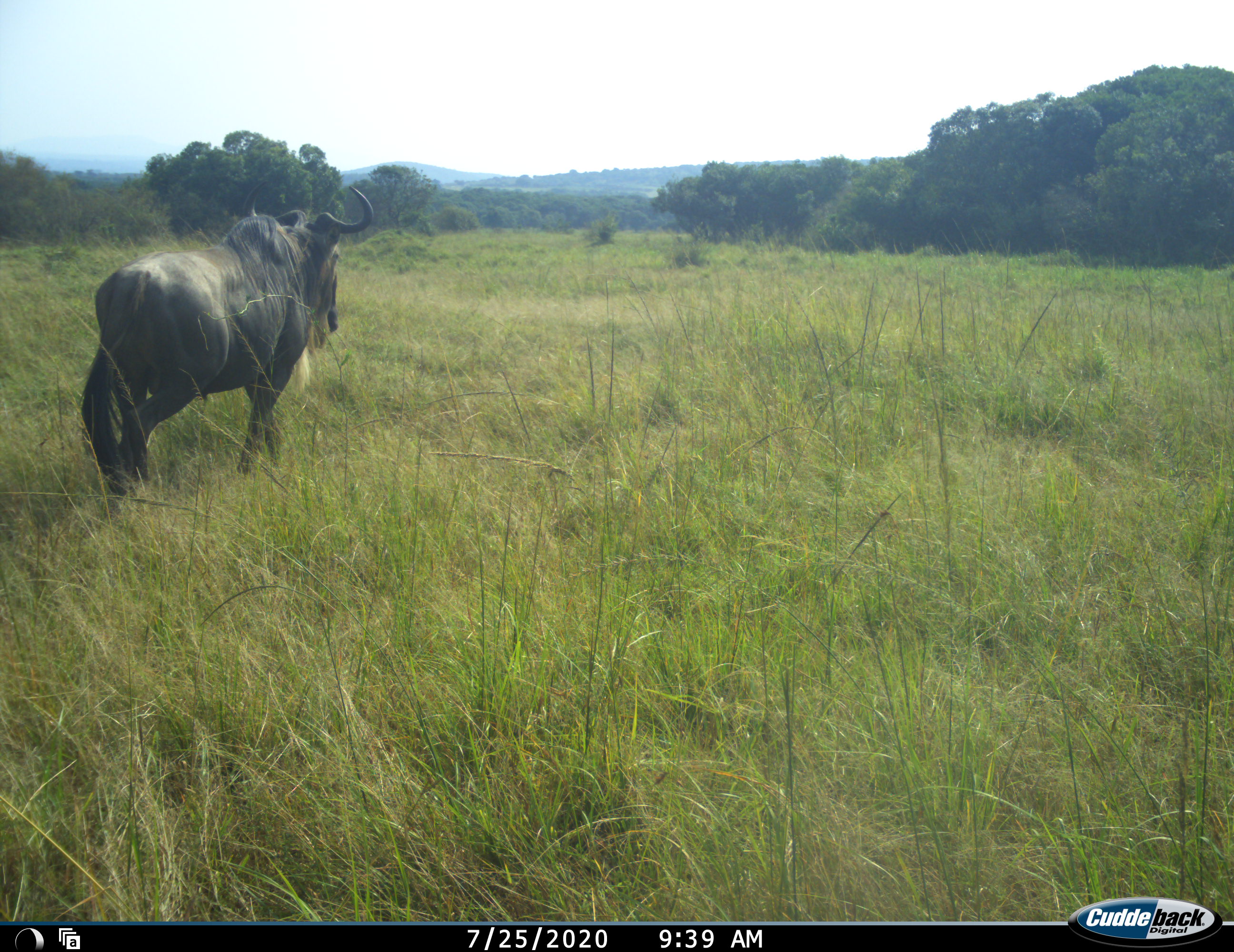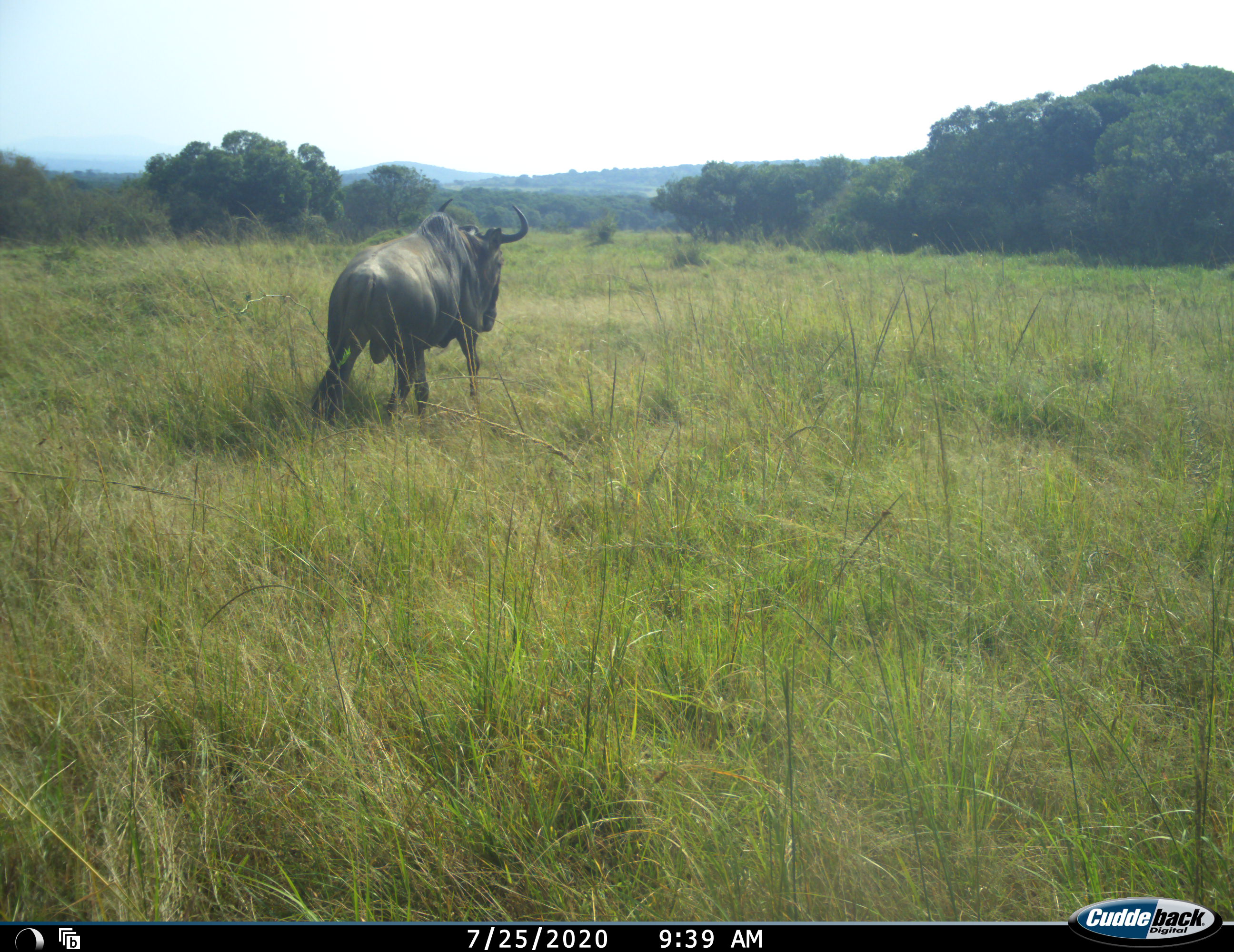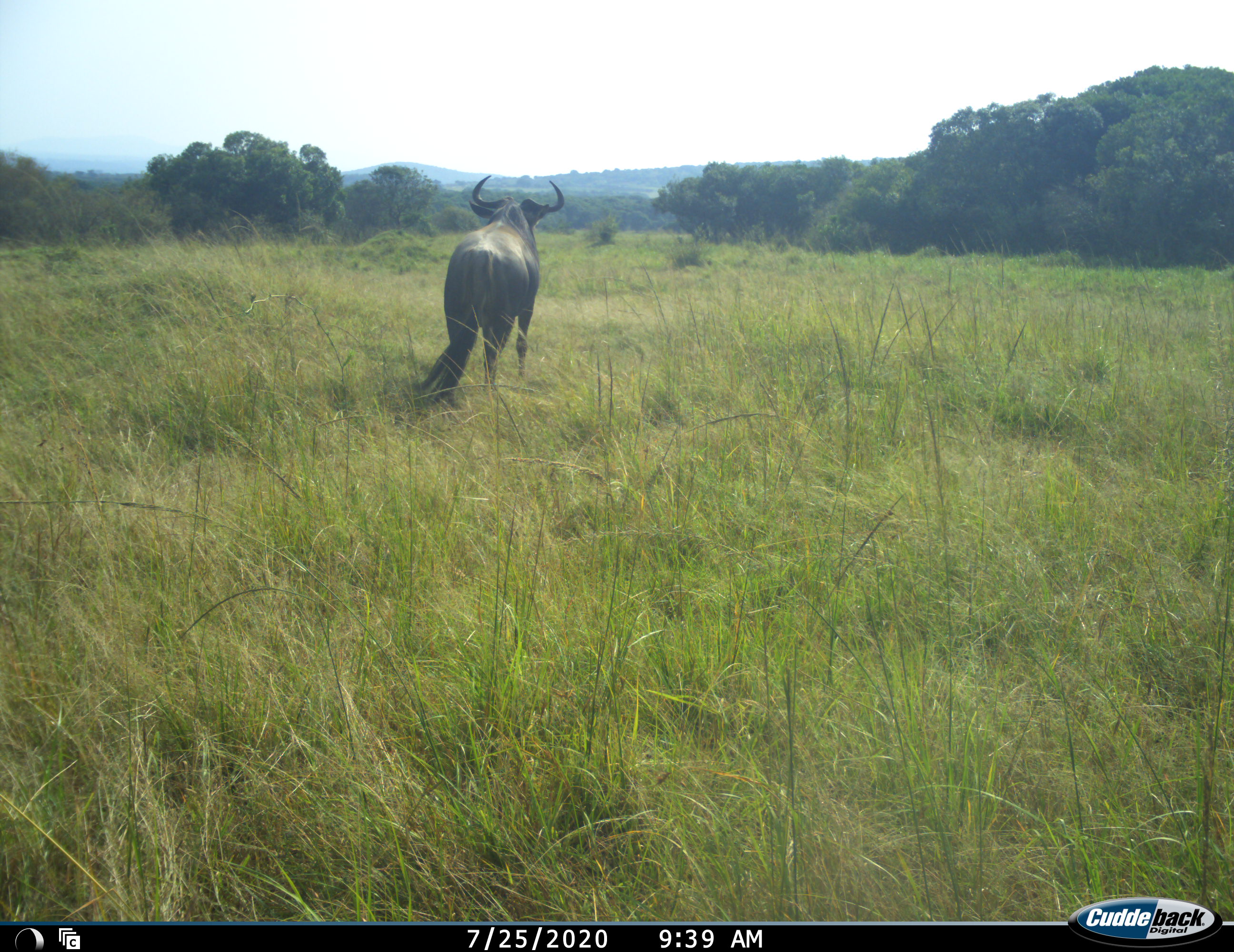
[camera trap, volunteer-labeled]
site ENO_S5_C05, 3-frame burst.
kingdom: Animalia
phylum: Chordata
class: Mammalia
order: Artiodactyla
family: Bovidae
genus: Connochaetes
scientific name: Connochaetes taurinus taurinus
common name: blue wildebeest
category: wildebeestblue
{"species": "wildebeestblue (blue wildebeest) (Connochaetes taurinus taurinus)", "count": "1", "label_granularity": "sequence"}